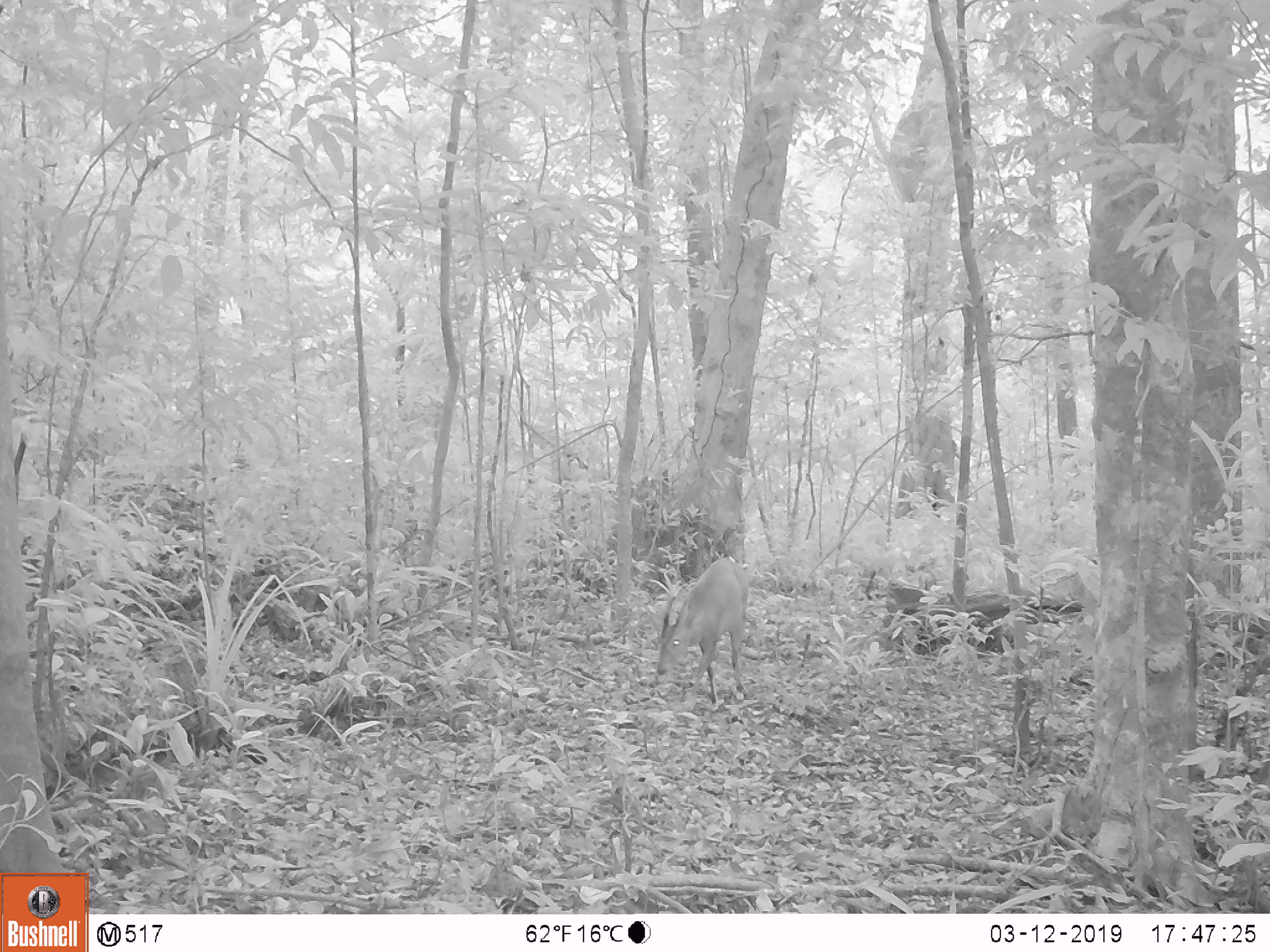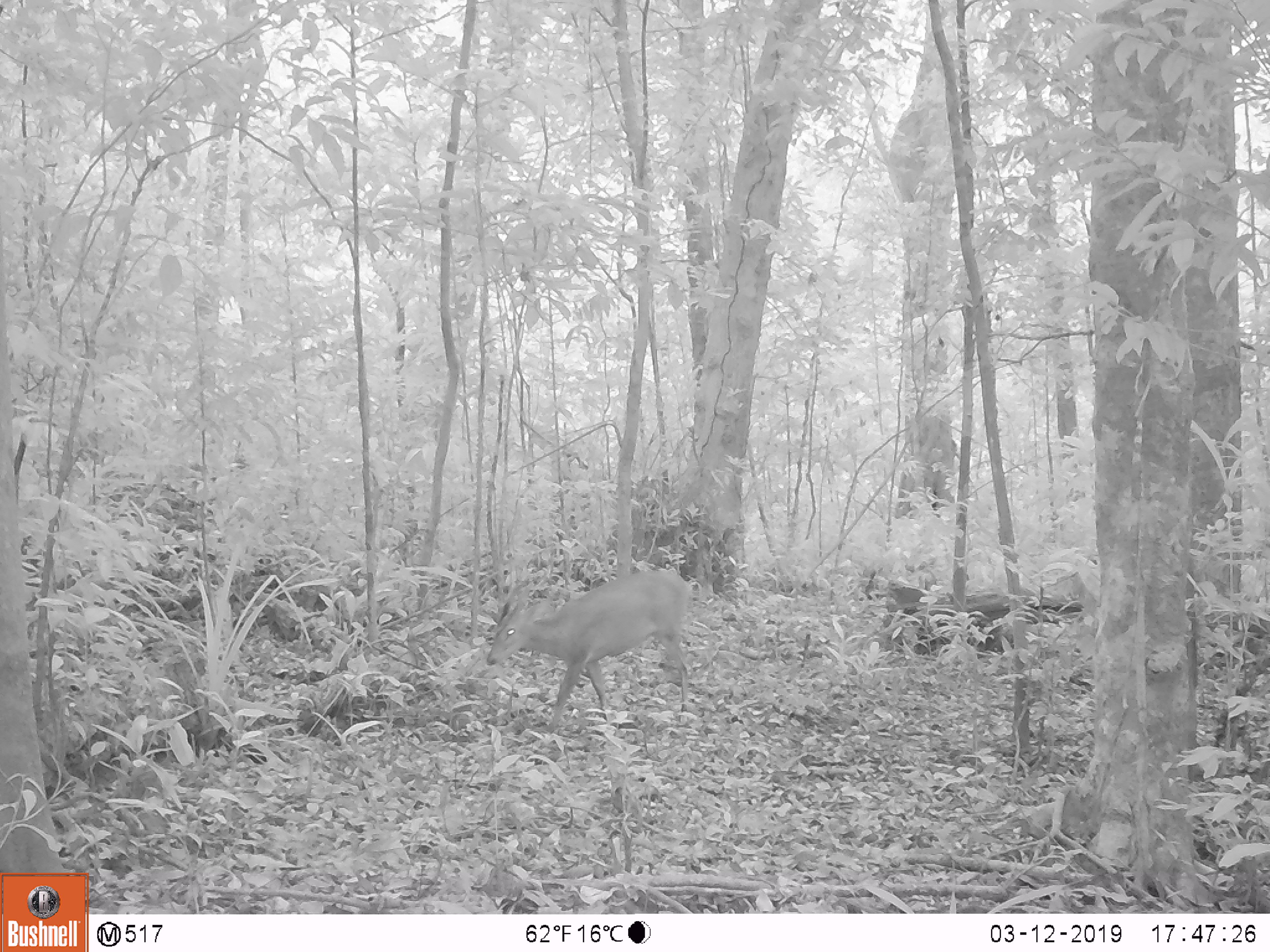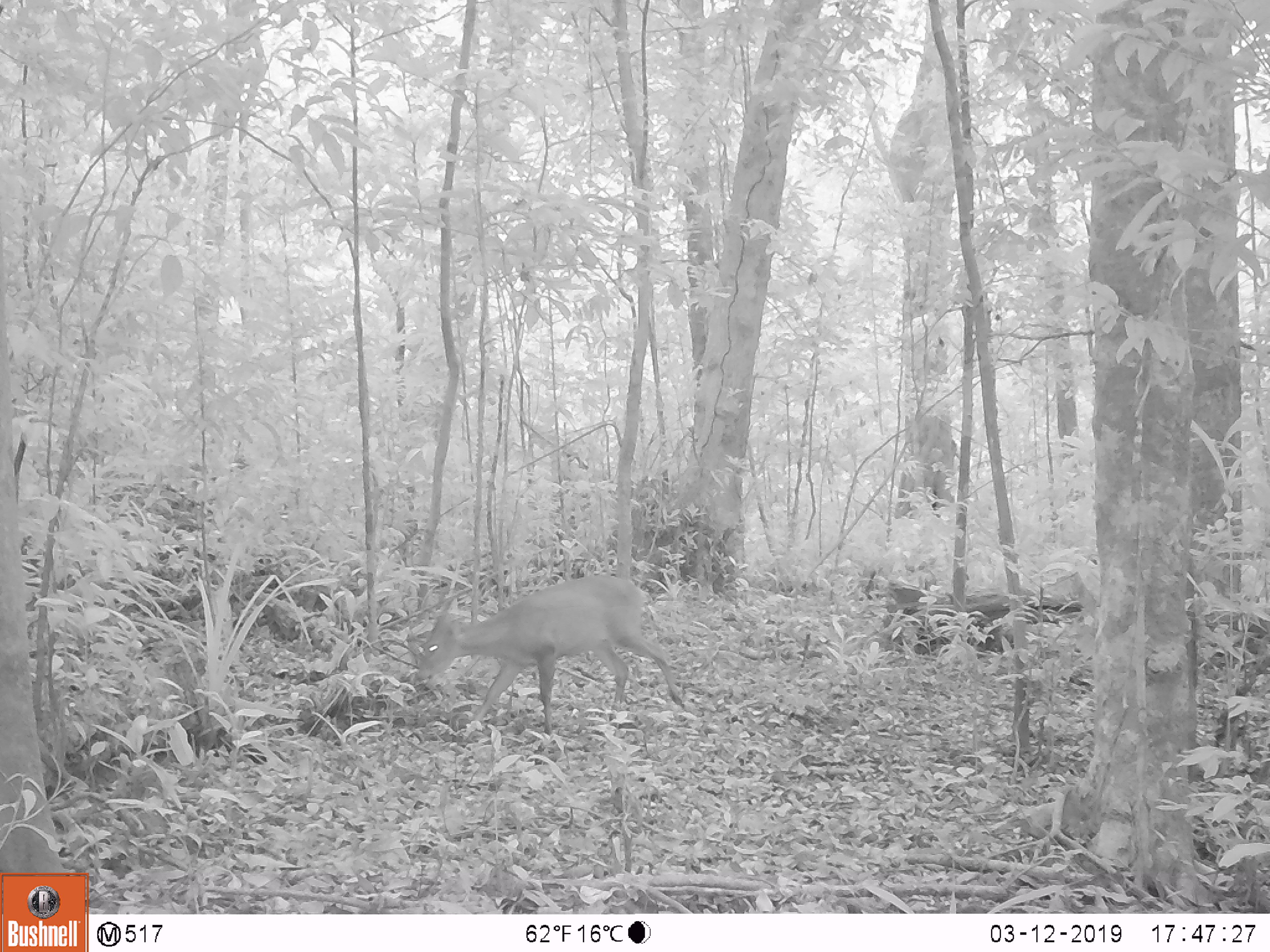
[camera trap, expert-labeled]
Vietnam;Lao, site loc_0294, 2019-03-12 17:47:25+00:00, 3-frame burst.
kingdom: Animalia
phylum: Chordata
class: Mammalia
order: Artiodactyla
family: Cervidae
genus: Muntiacus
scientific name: Muntiacus vuquangensis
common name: large-antlered muntjac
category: large antlered muntjac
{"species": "large antlered muntjac (large-antlered muntjac) (Muntiacus vuquangensis)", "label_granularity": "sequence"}